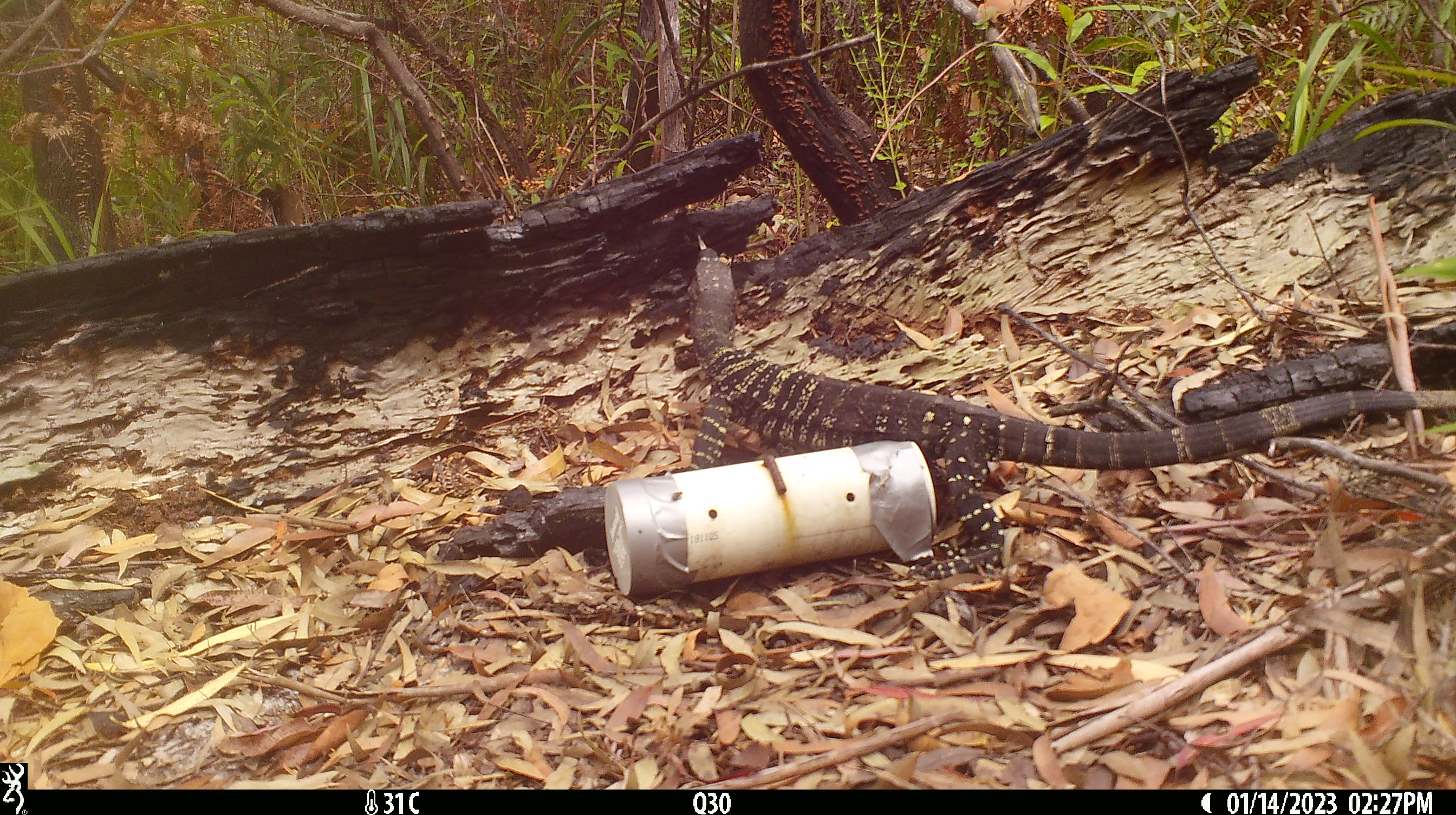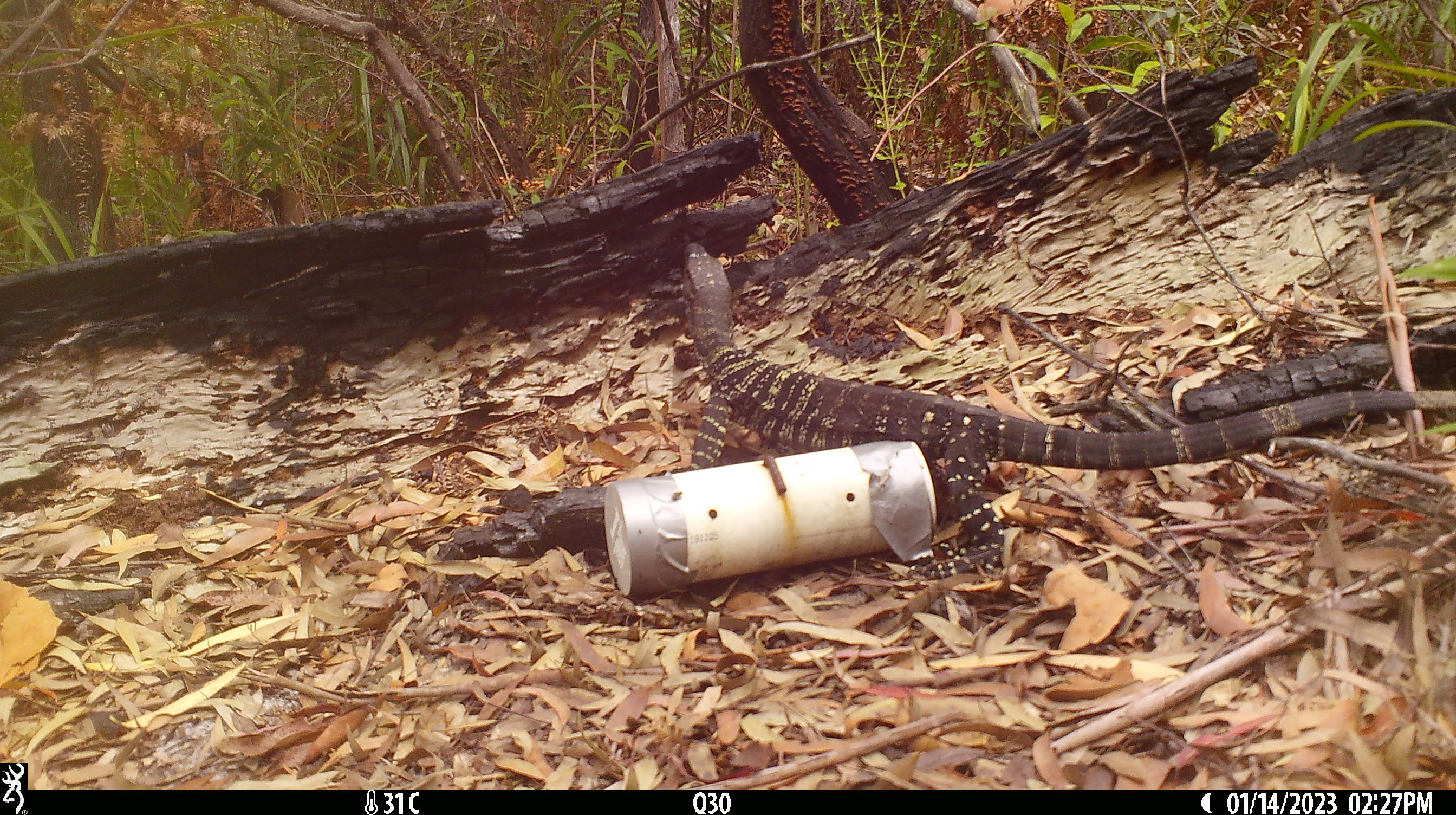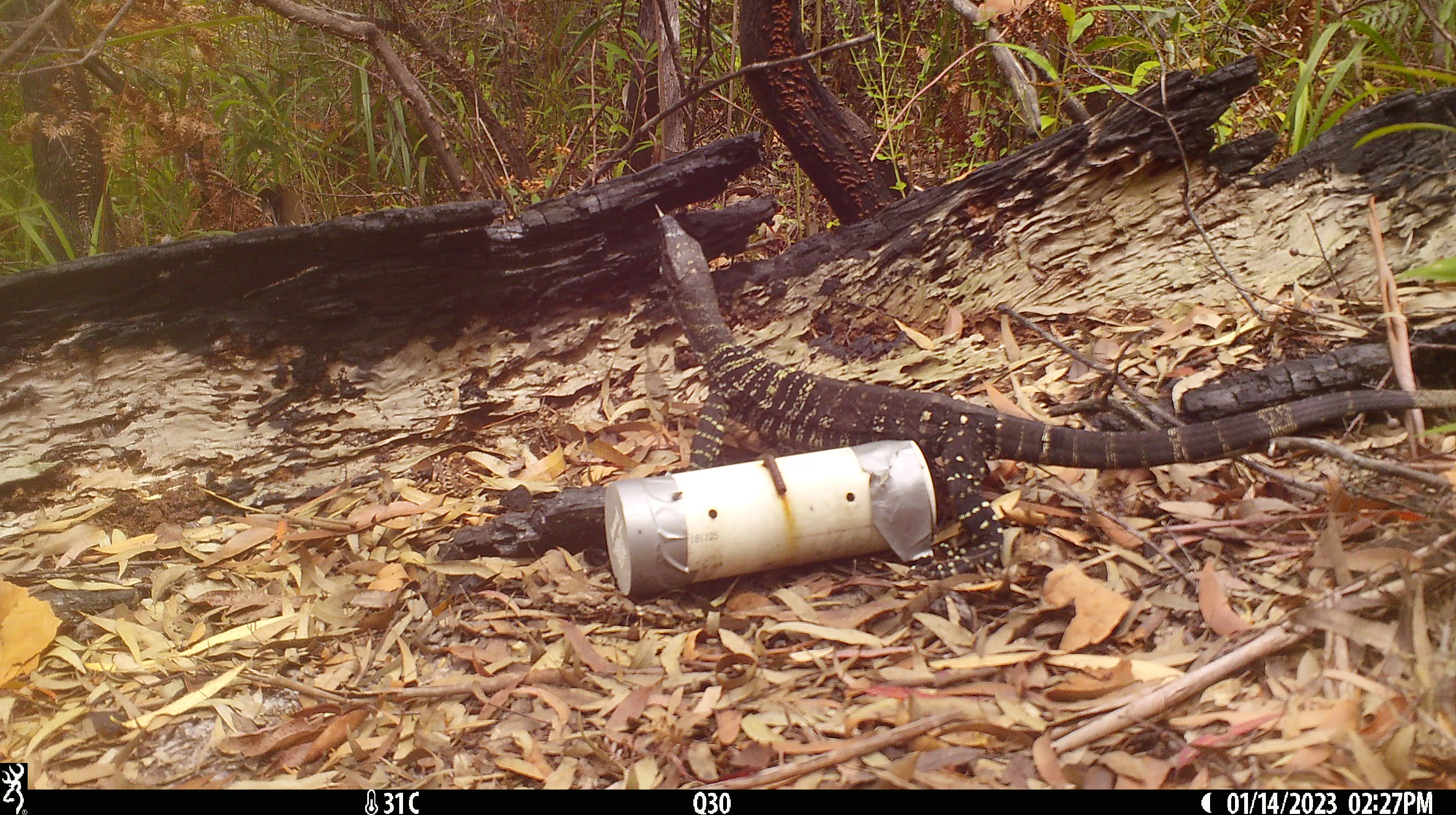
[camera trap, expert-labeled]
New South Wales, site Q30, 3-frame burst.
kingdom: Animalia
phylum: Chordata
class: Reptilia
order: Squamata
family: Varanidae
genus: Varanus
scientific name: Varanus varius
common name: lace monitor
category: goanna